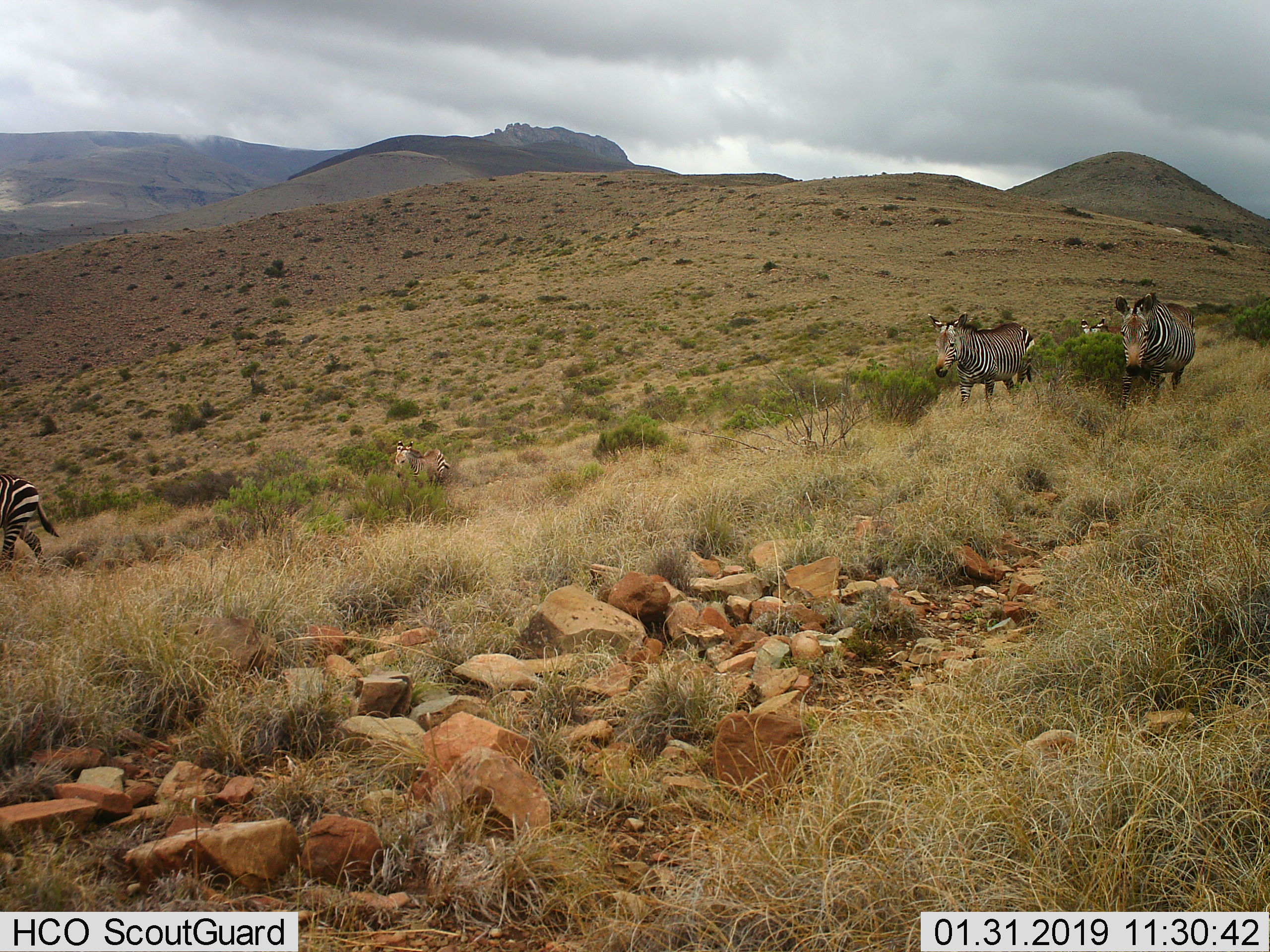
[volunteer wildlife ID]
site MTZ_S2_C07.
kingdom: Animalia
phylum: Chordata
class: Mammalia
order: Perissodactyla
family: Equidae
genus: Equus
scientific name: Equus zebra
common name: mountain zebra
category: zebramountain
Zebramountain (mountain zebra) (Equus zebra), count 5. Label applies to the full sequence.